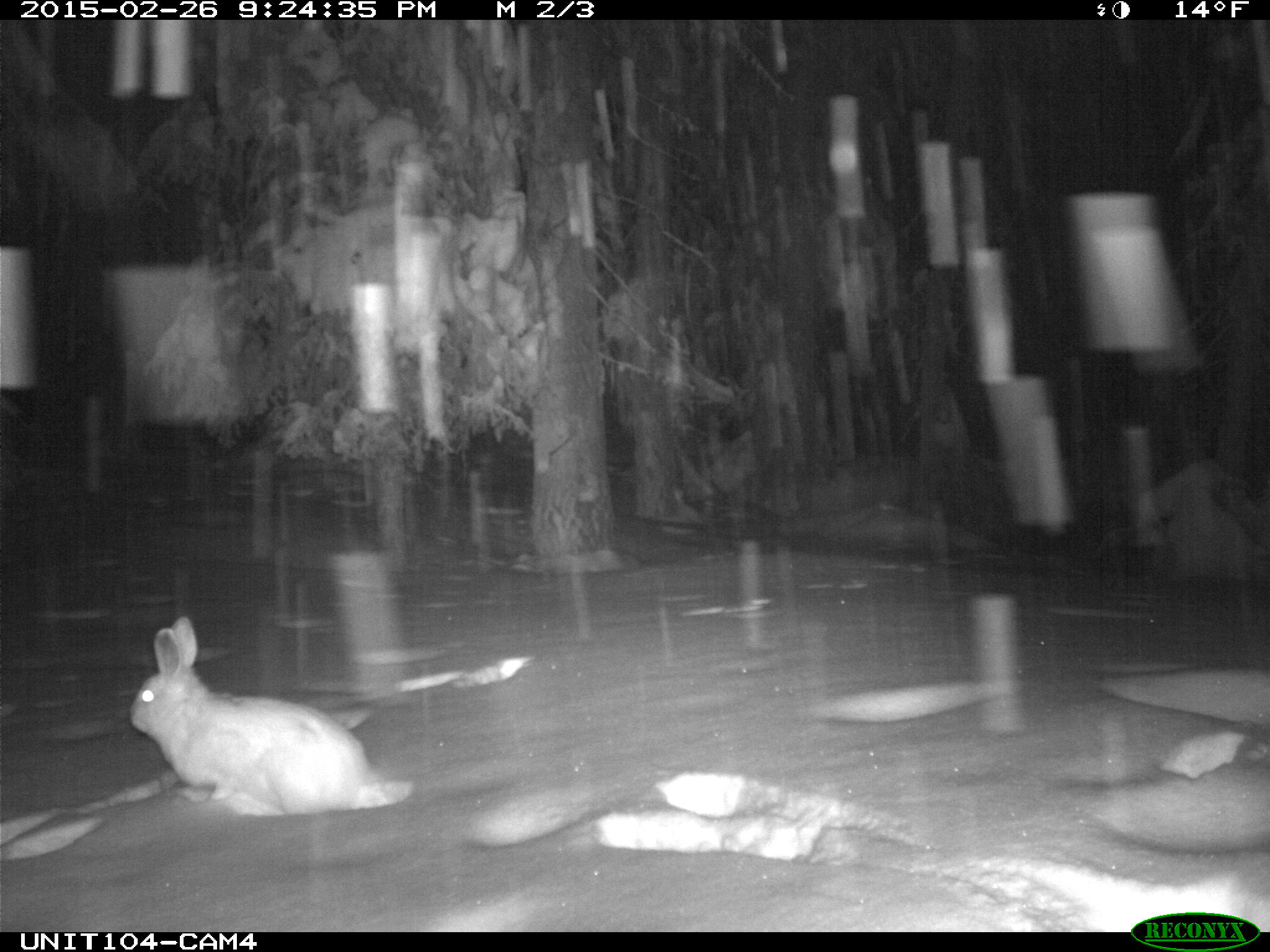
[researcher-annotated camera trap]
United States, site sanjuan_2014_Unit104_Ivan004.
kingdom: Animalia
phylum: Chordata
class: Mammalia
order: Lagomorpha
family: Leporidae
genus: Lepus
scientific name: Lepus americanus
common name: snowshoe hare